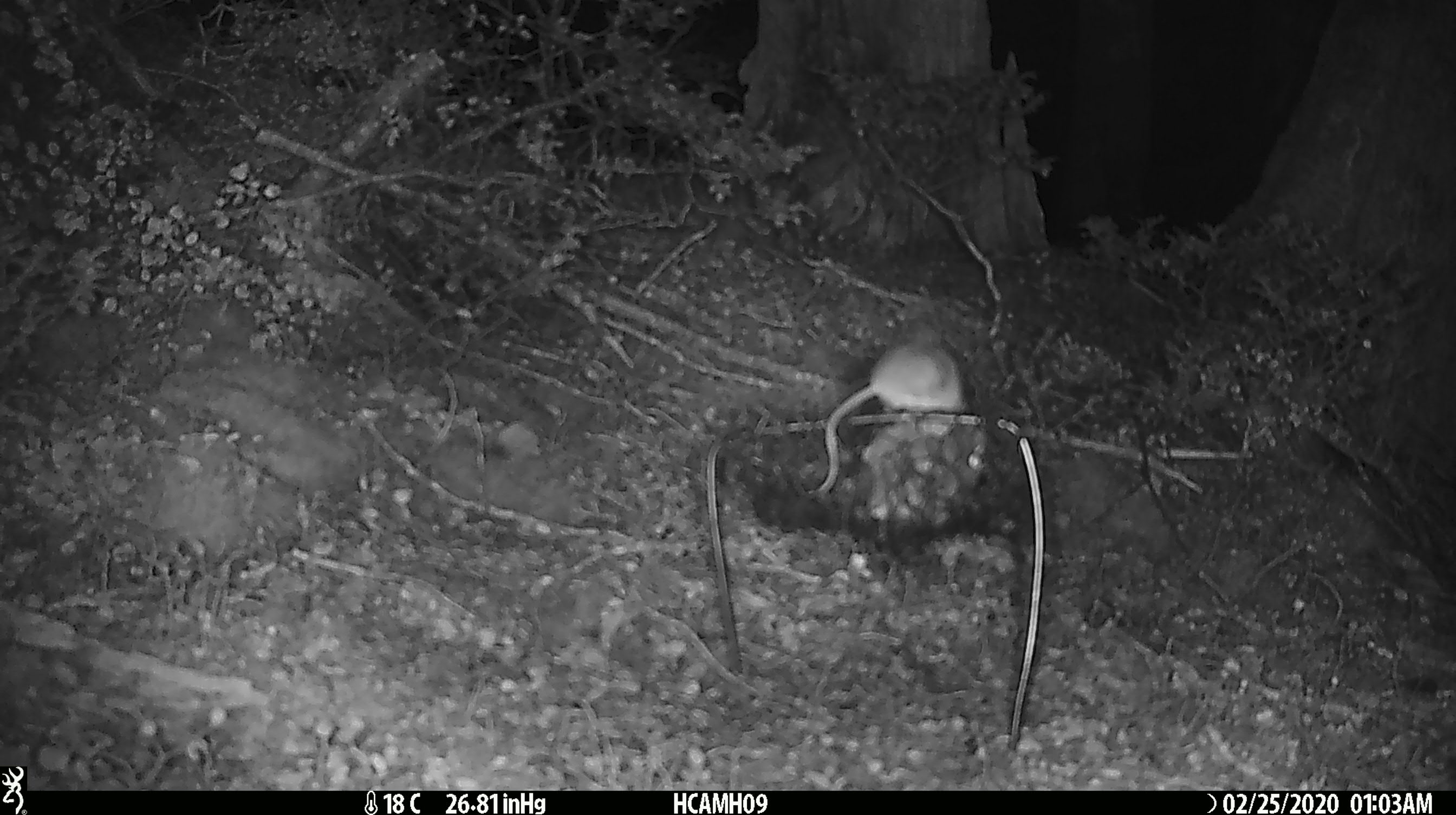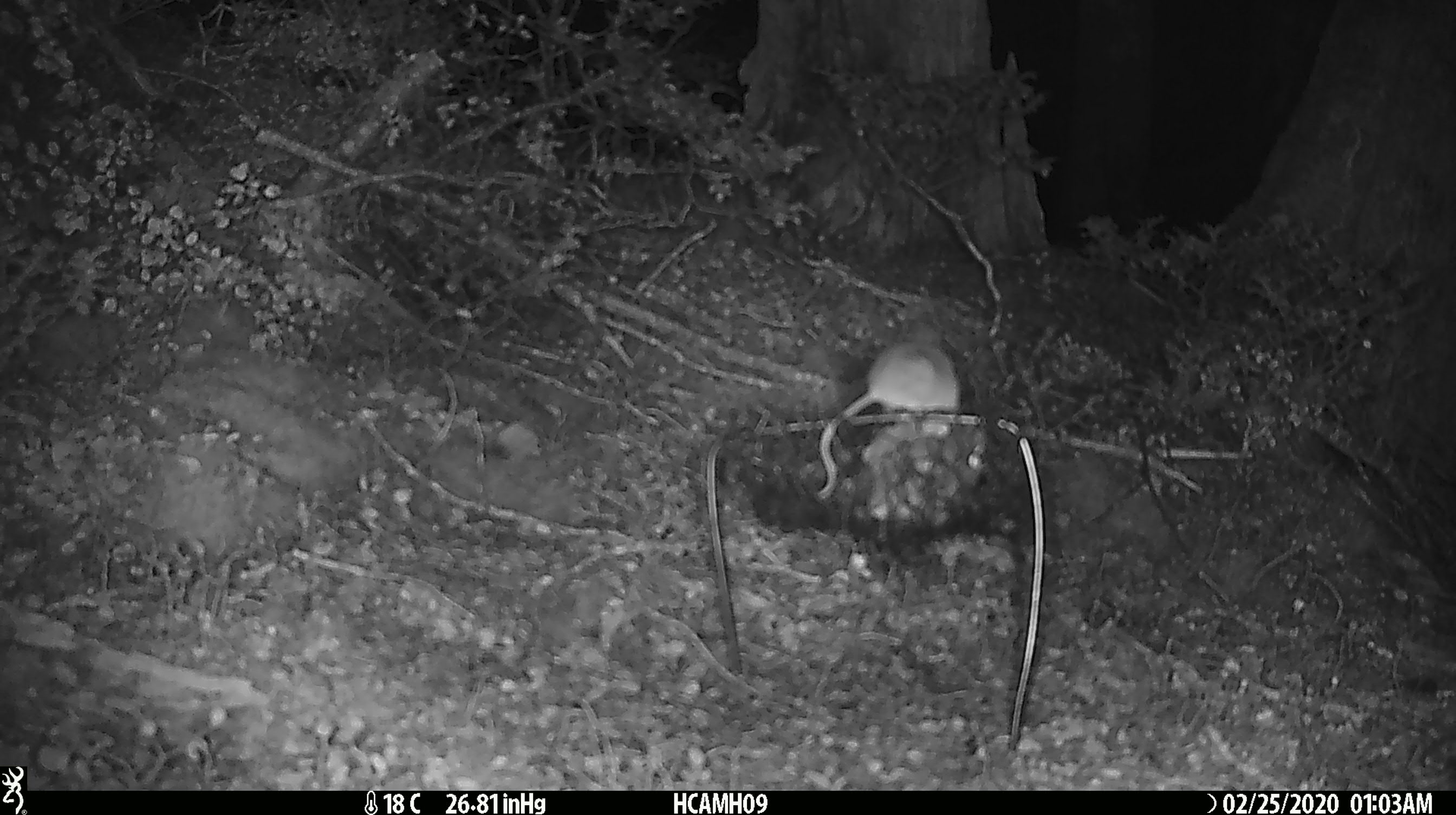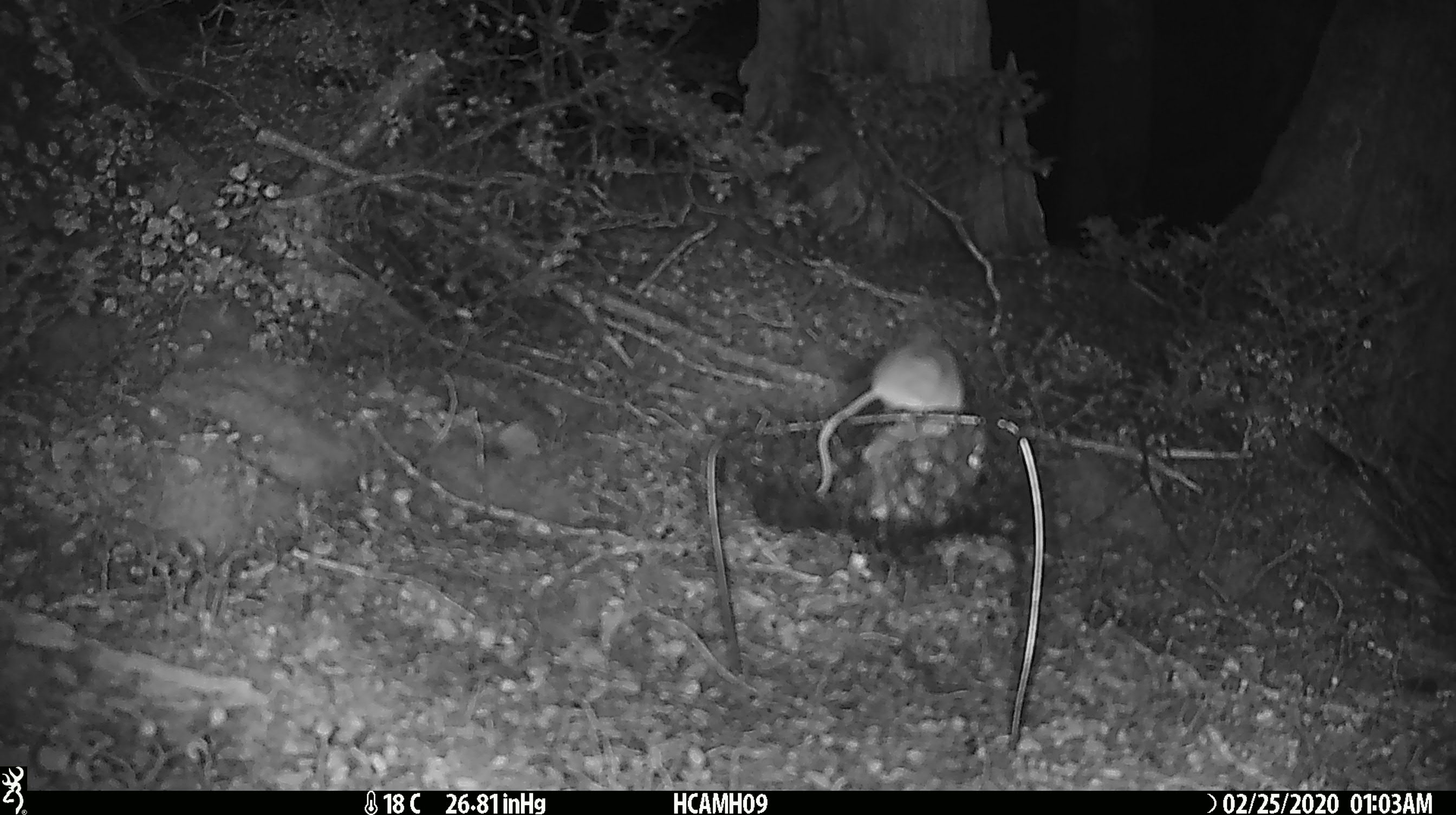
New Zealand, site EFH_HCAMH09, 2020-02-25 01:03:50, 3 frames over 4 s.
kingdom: Animalia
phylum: Chordata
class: Mammalia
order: Rodentia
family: Muridae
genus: Mus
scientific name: Mus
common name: mouse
Mouse (Mus).